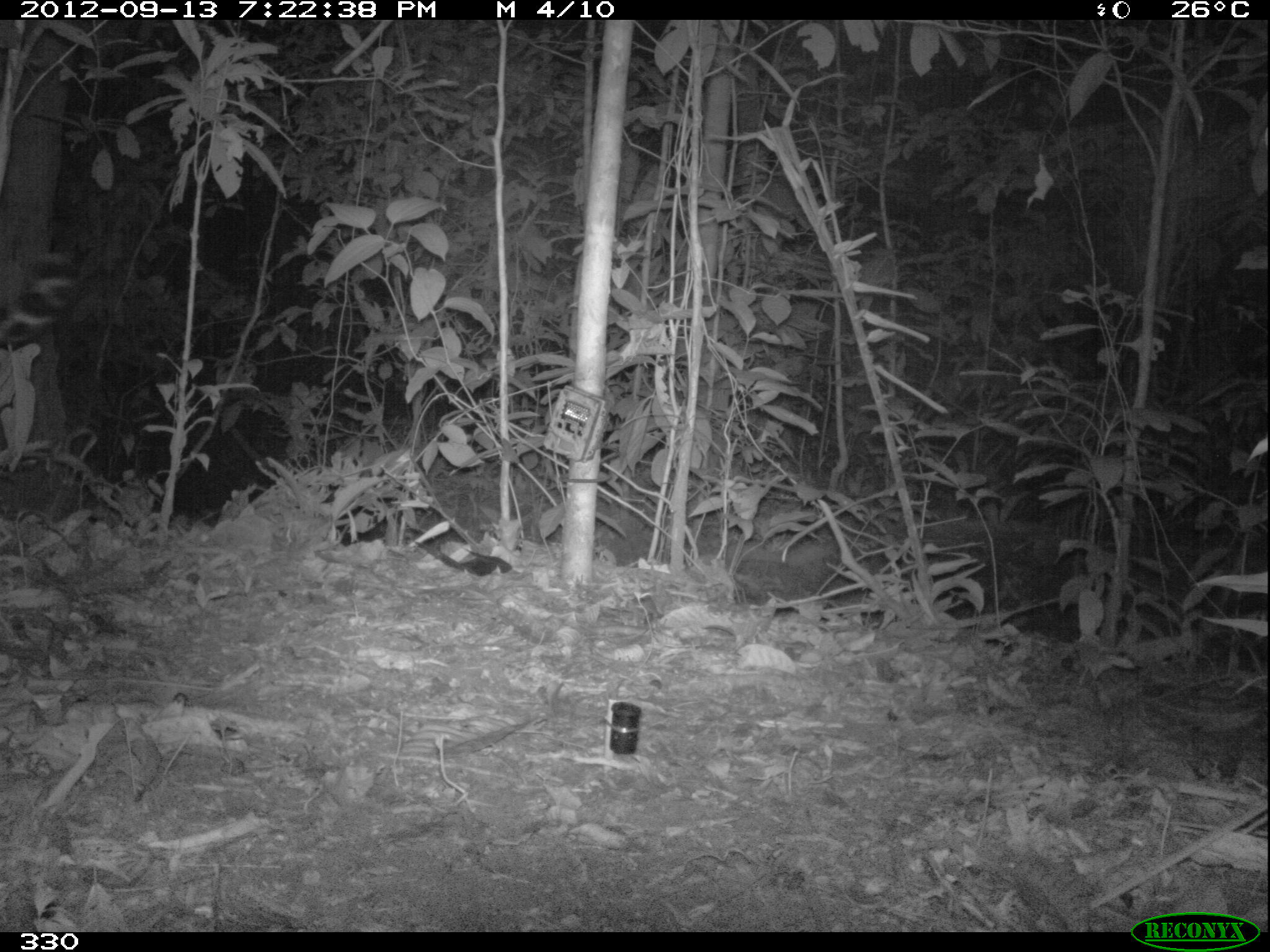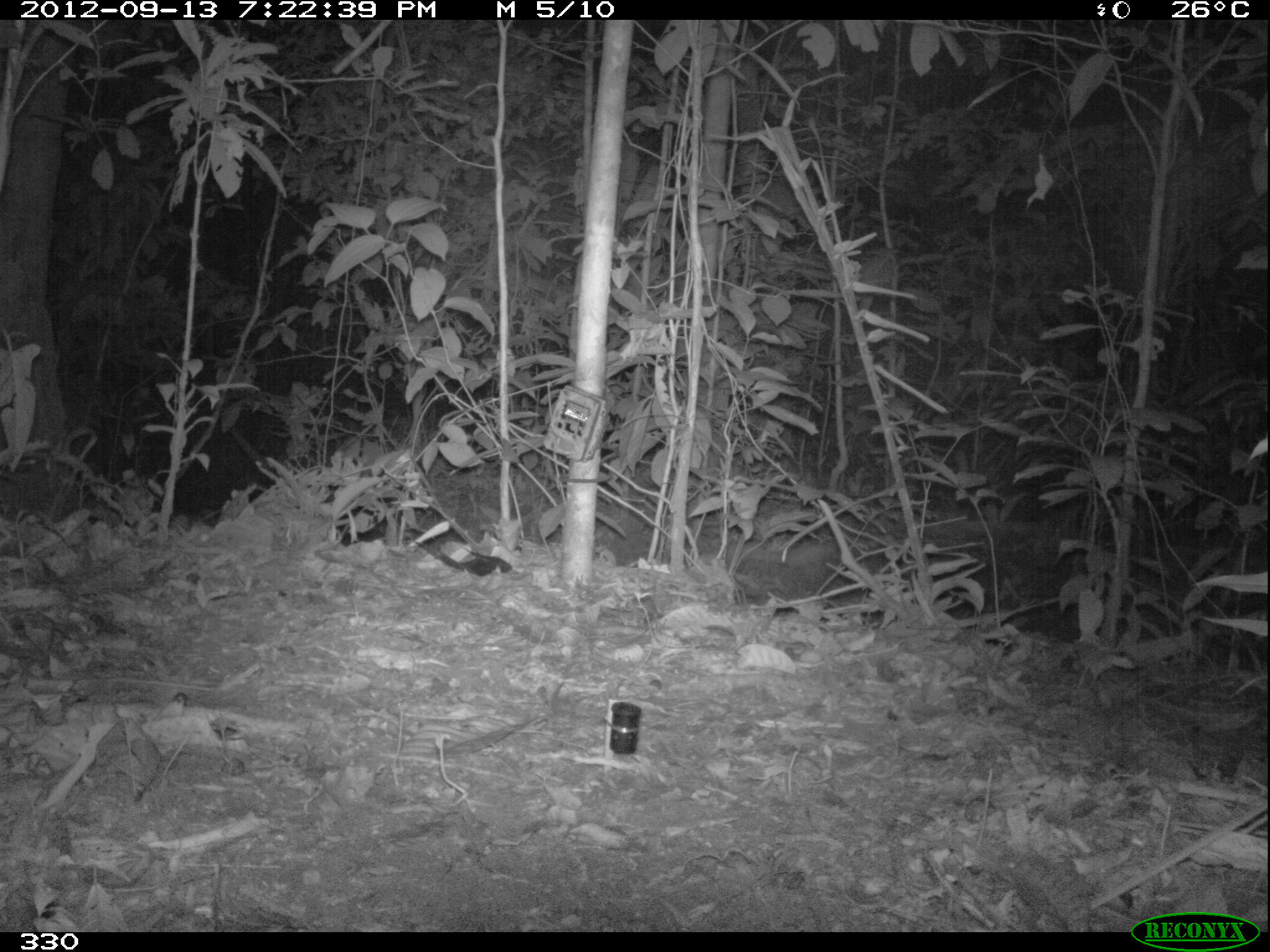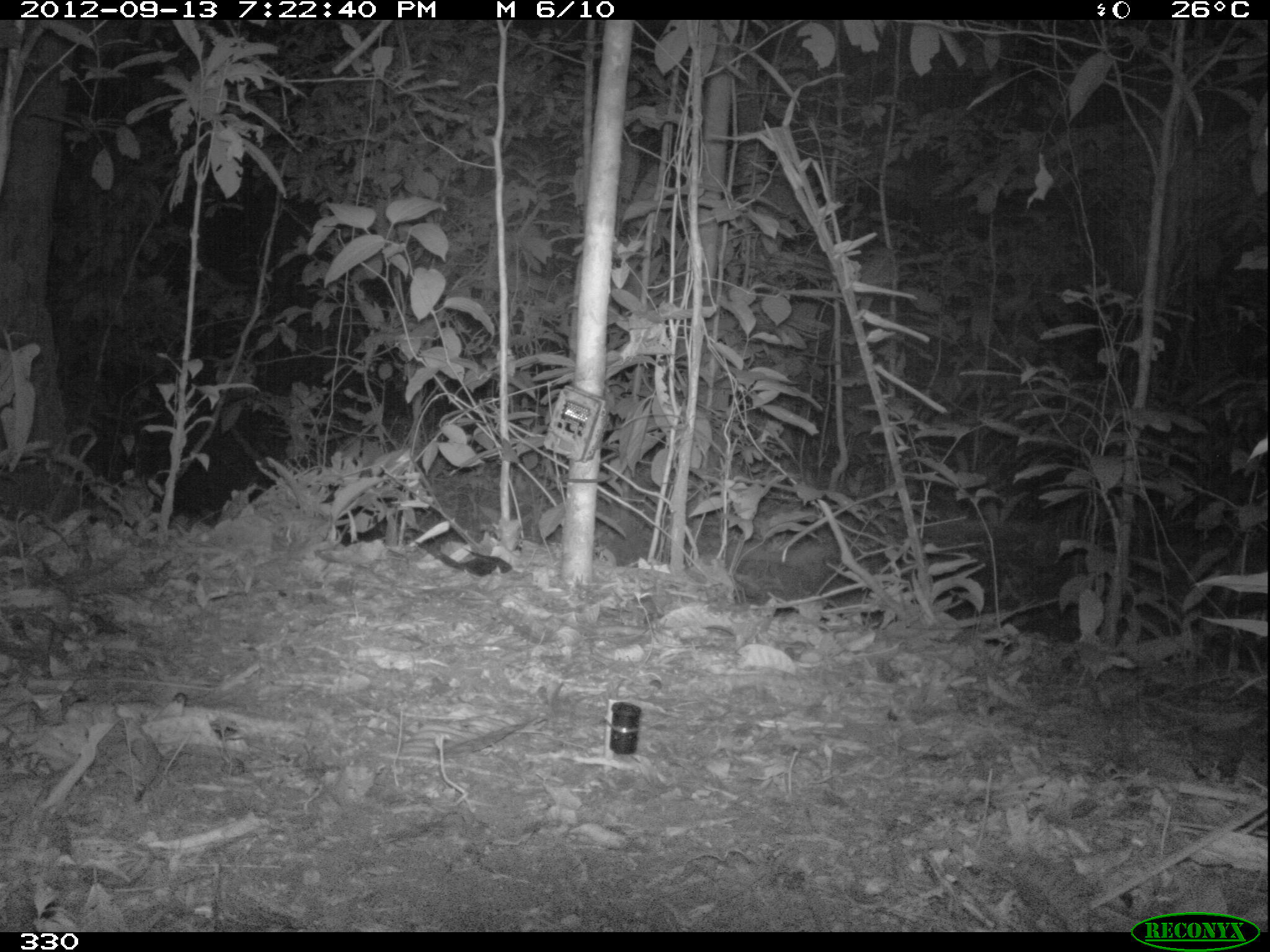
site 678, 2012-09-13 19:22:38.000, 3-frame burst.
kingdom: Animalia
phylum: Chordata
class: Mammalia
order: Carnivora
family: Felidae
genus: Panthera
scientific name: Panthera onca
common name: jaguar